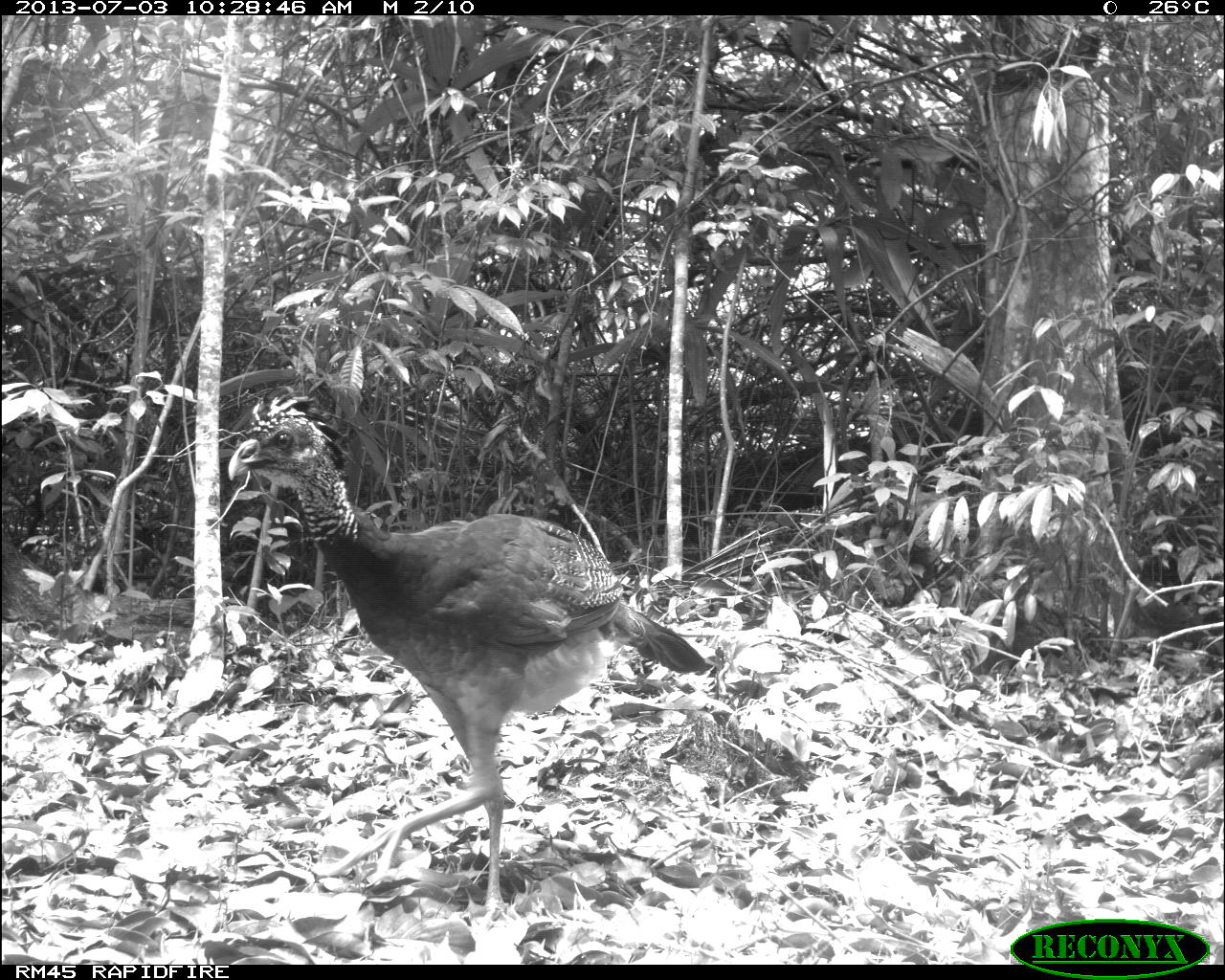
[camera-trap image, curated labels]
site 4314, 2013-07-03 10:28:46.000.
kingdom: Animalia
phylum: Chordata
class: Aves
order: Galliformes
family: Cracidae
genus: Crax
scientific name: Crax rubra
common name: great curassow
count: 1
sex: female